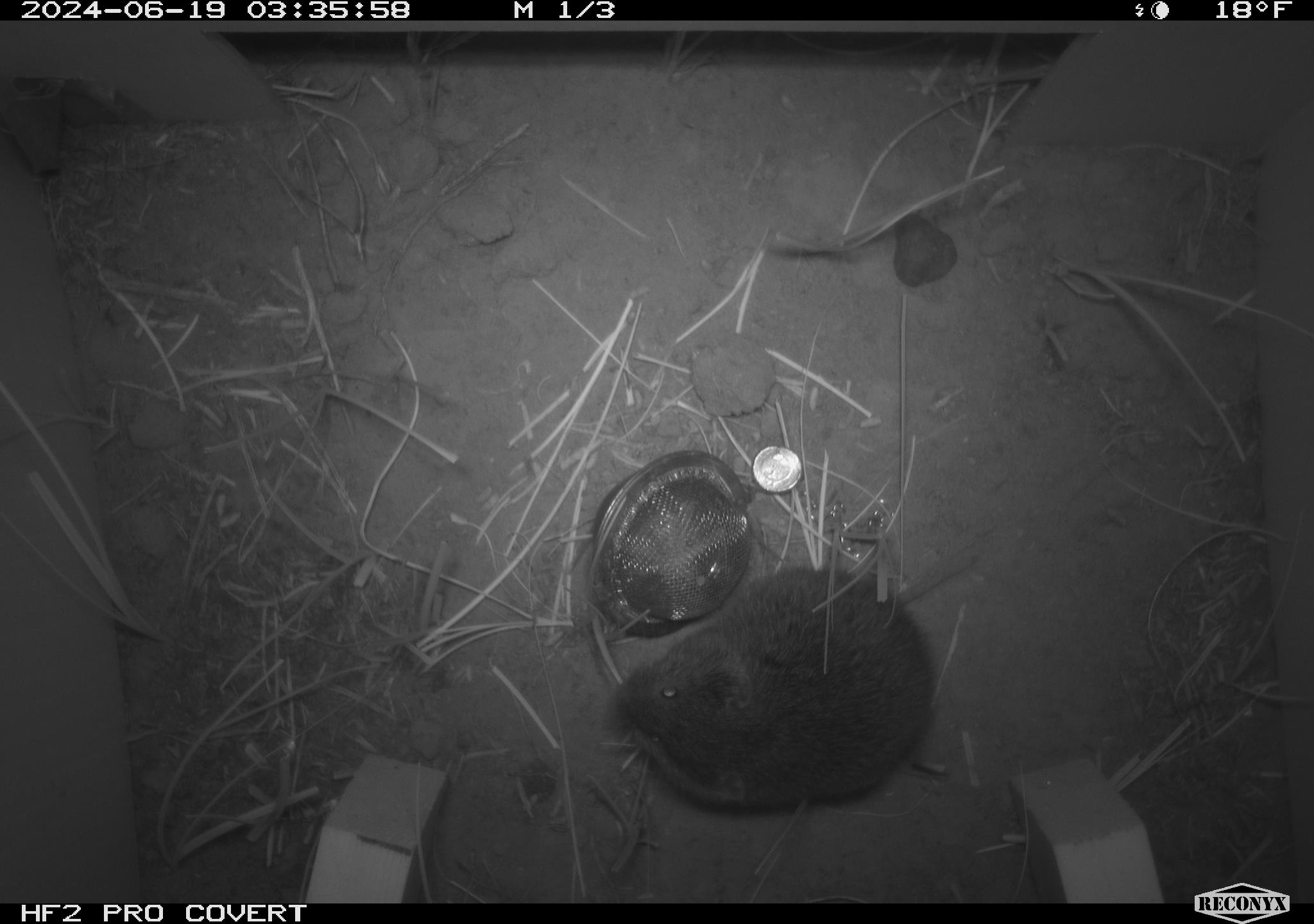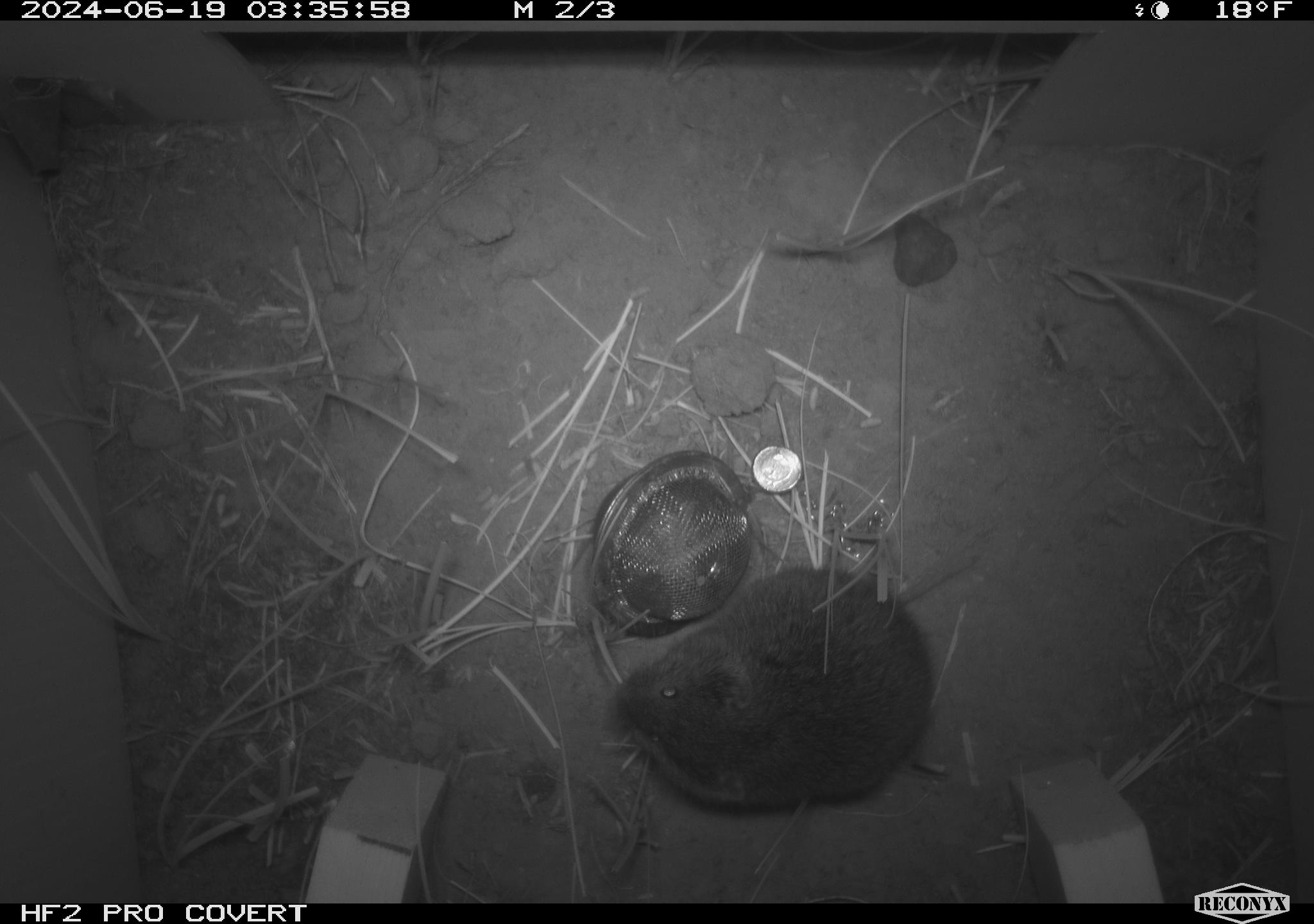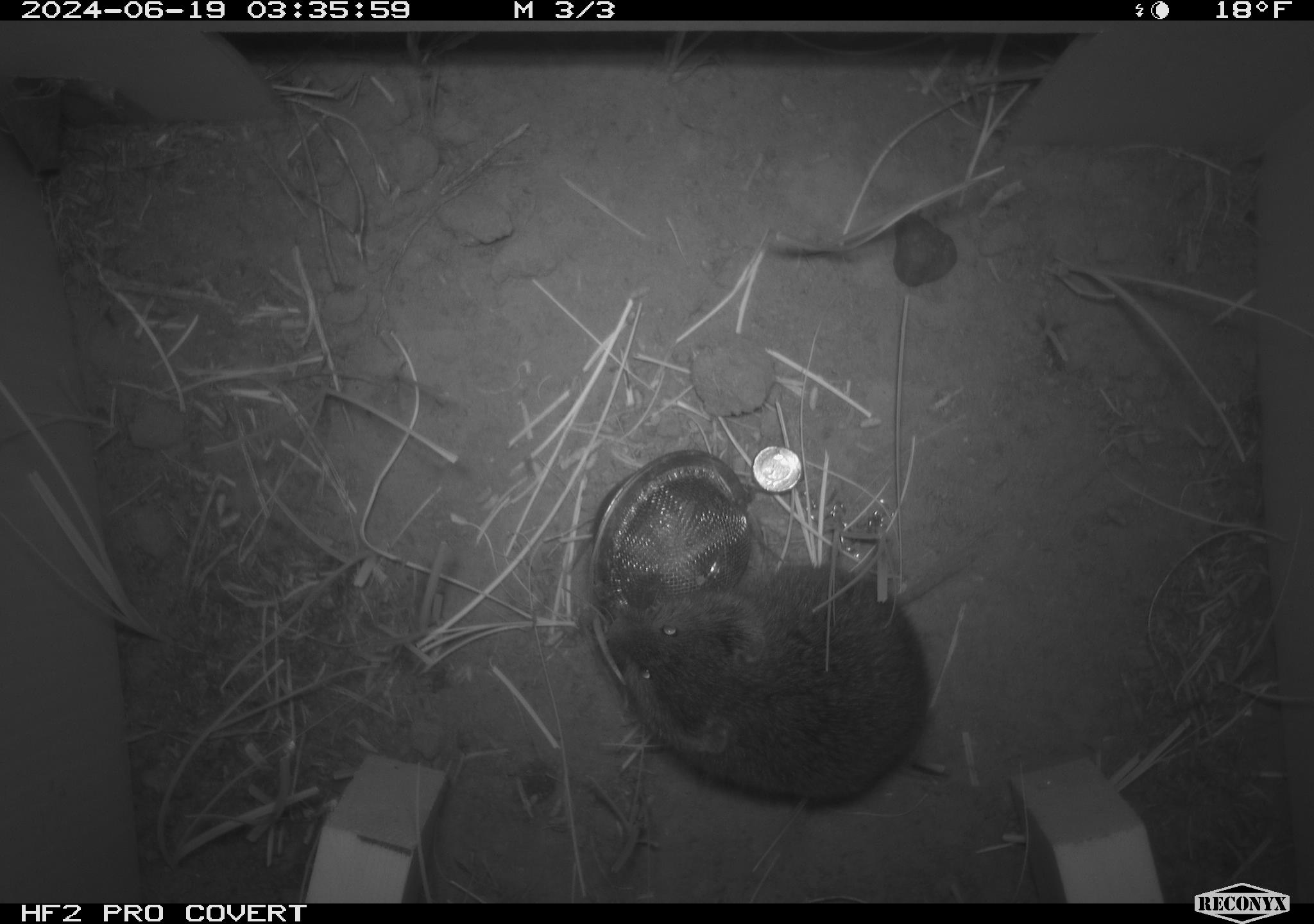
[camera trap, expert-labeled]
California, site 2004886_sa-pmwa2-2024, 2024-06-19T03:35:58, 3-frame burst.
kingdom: Animalia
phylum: Chordata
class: Mammalia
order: Rodentia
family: Cricetidae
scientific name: Arvicolinae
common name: voles, lemmings, and muskrats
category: arvicolinae subfamily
Arvicolinae subfamily (voles, lemmings, and muskrats) (Arvicolinae).